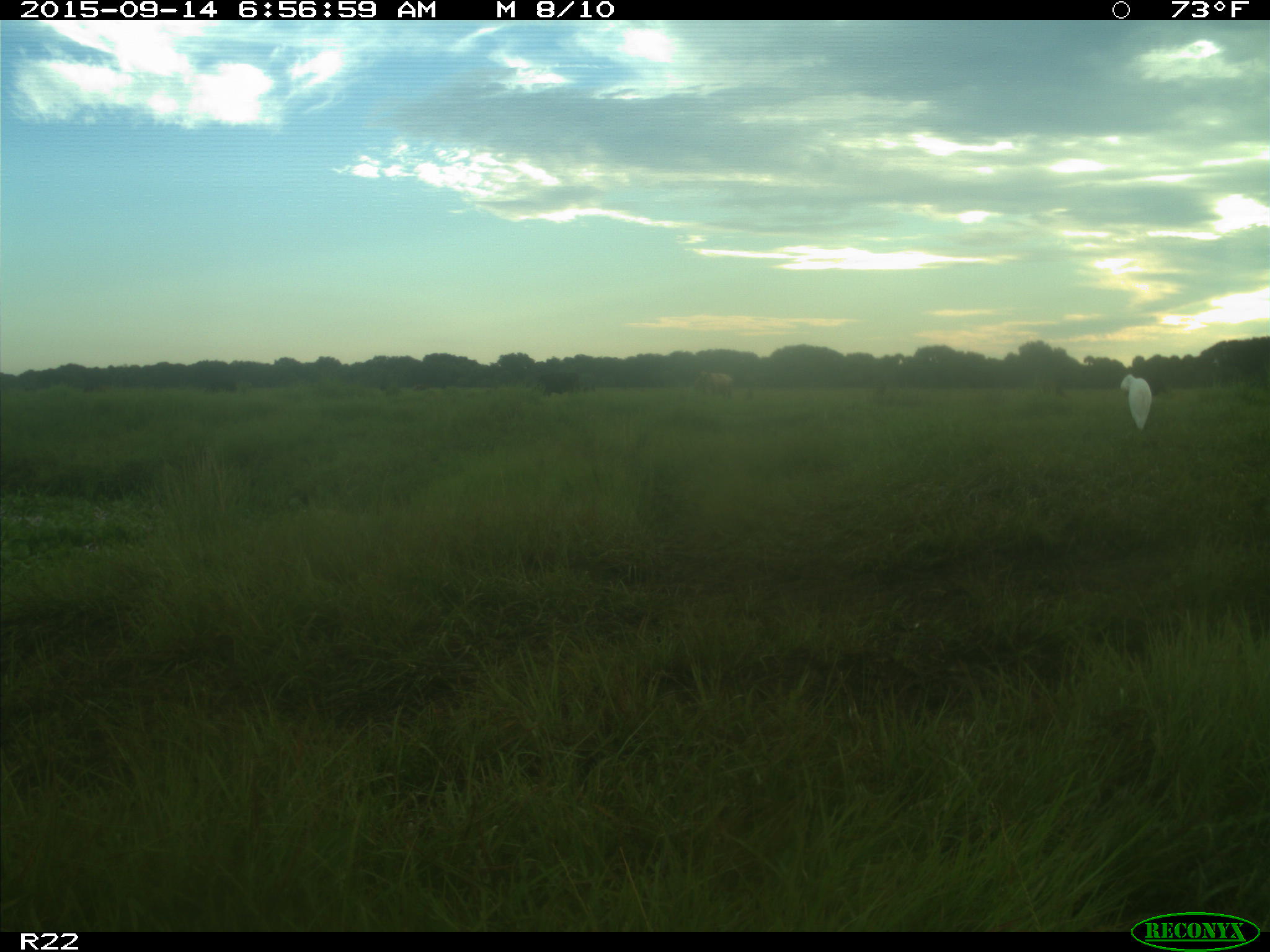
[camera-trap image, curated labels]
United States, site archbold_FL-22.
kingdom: Animalia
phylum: Chordata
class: Mammalia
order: Artiodactyla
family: Bovidae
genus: Bos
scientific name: Bos taurus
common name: domestic cow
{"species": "Bos taurus (domestic cow)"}